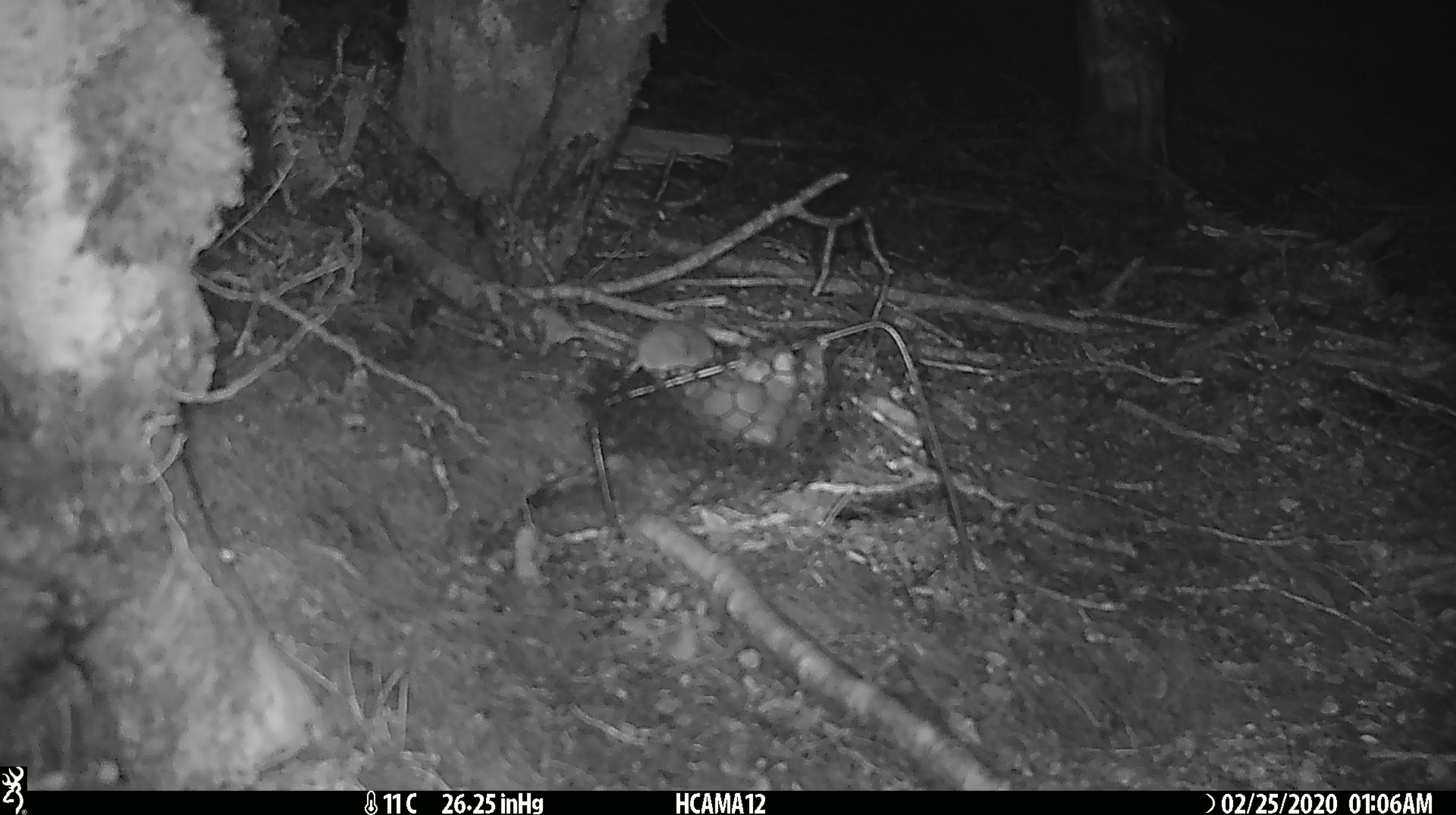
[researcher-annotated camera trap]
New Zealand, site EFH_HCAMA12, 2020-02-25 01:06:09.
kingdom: Animalia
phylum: Chordata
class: Mammalia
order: Rodentia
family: Muridae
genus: Mus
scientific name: Mus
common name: mouse